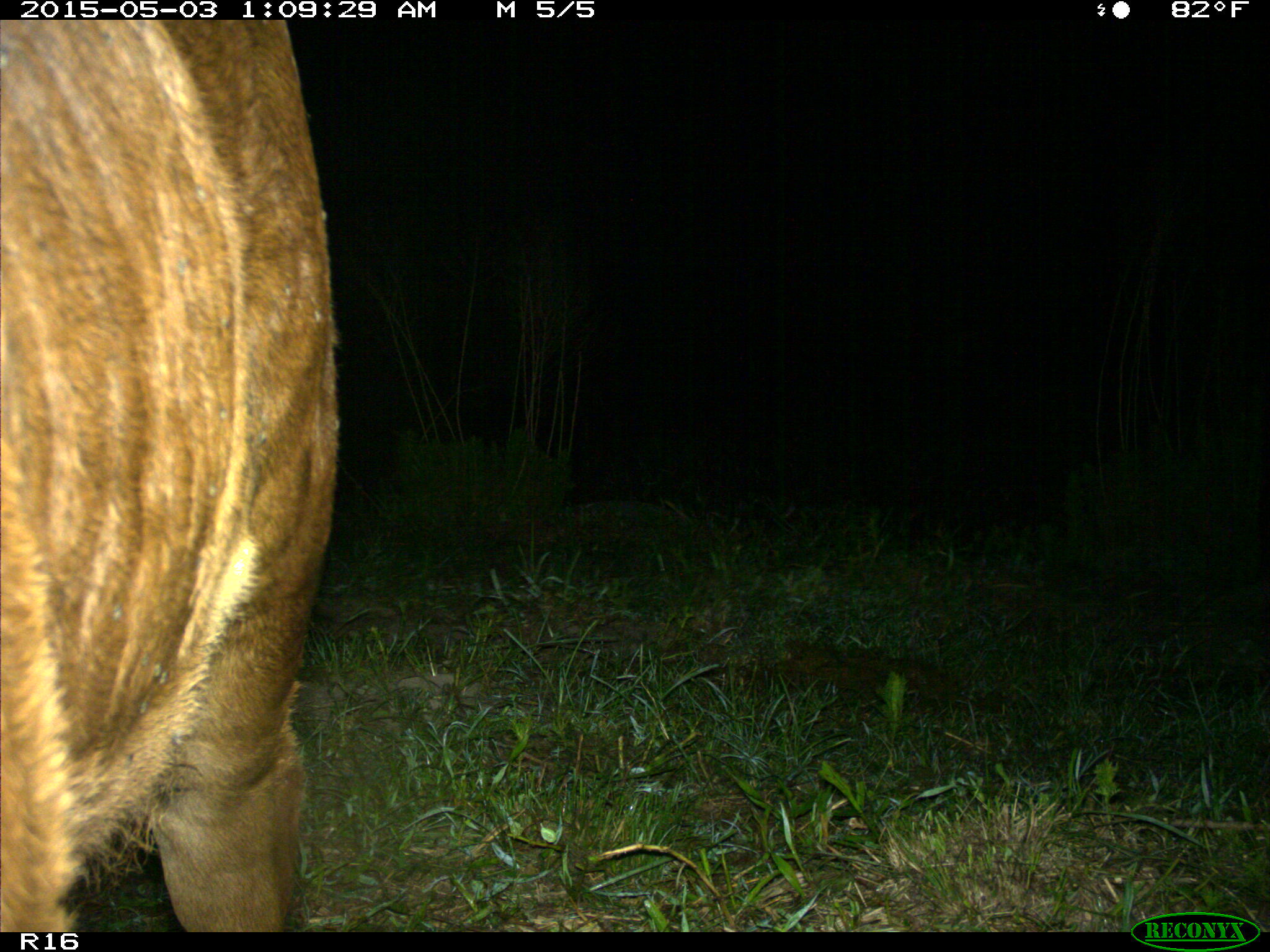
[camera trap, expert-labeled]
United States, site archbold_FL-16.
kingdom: Animalia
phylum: Chordata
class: Mammalia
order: Artiodactyla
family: Bovidae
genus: Bos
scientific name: Bos taurus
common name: domestic cow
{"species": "Bos taurus (domestic cow)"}